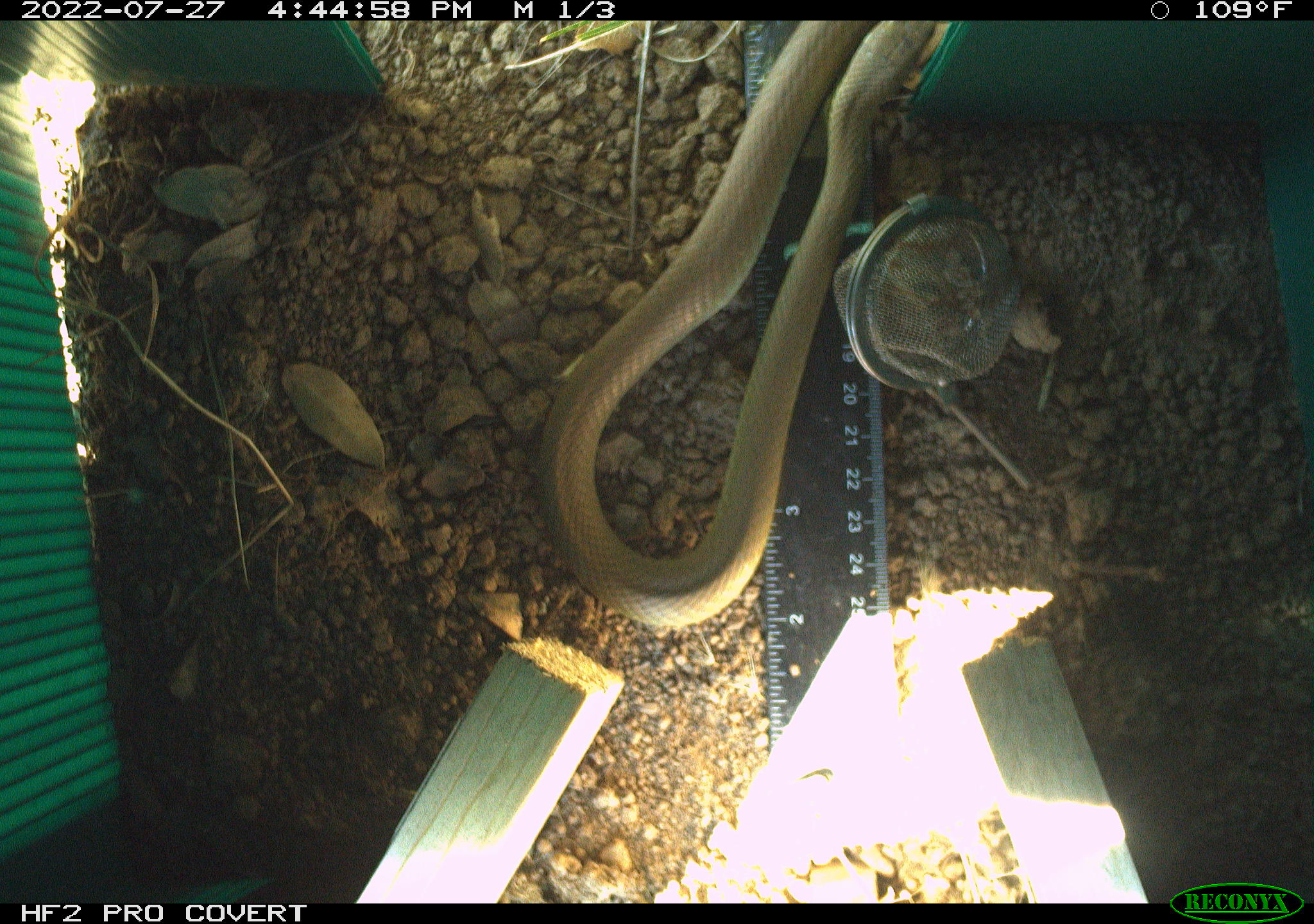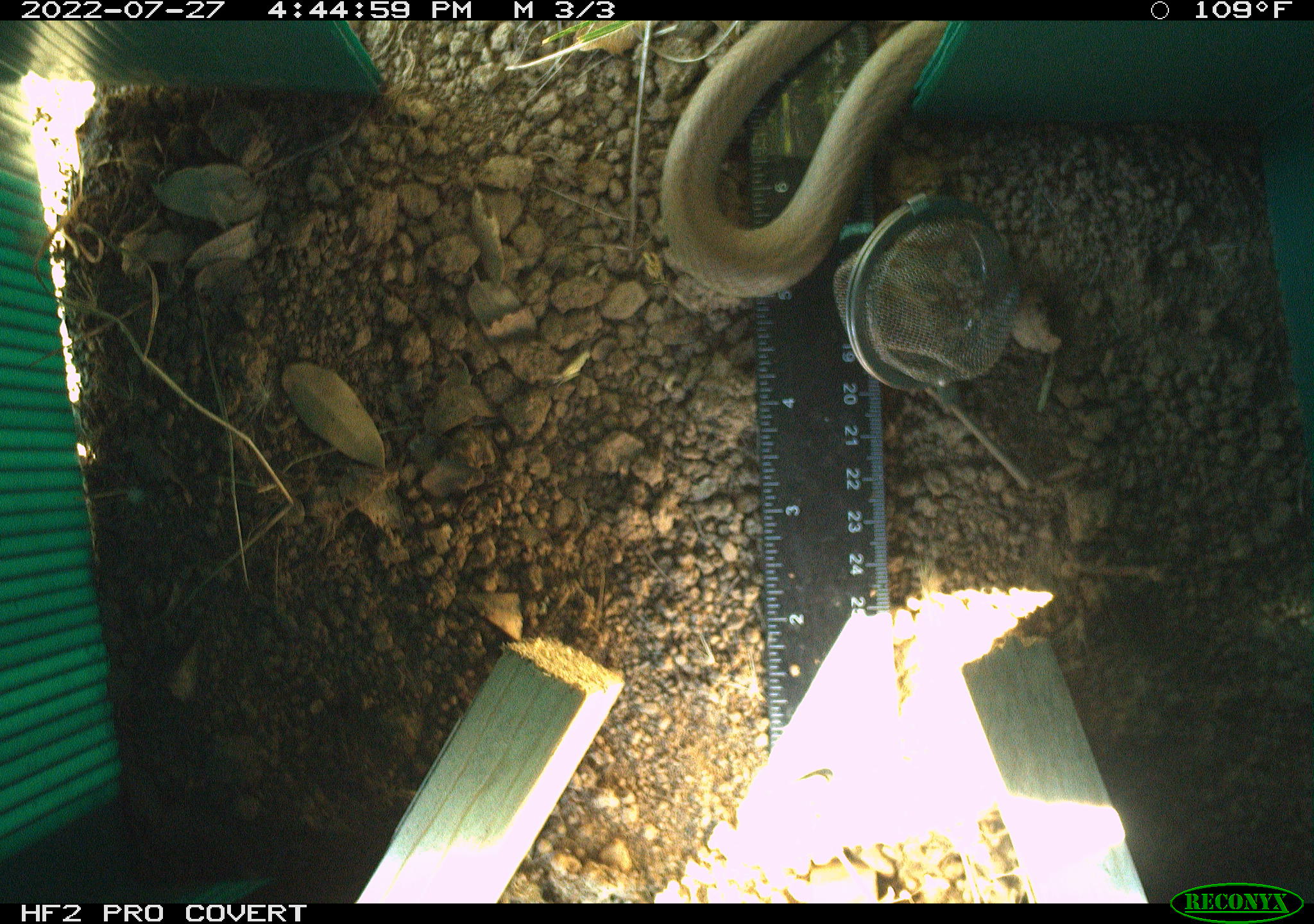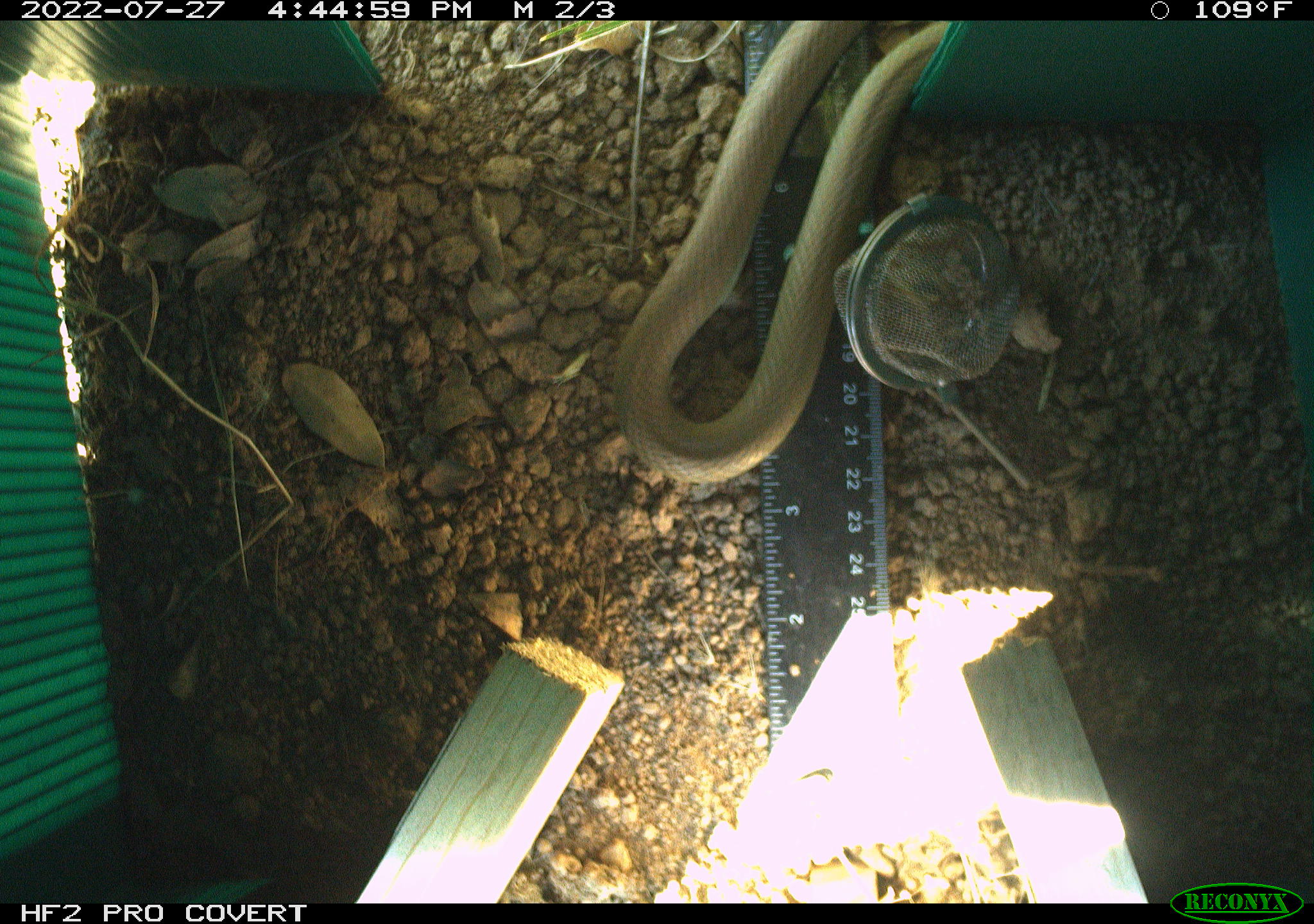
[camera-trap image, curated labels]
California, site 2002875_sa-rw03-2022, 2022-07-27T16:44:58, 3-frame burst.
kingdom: Animalia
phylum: Chordata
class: Reptilia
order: Squamata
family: Colubridae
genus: Coluber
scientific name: Coluber constrictor mormon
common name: western yellow-bellied racer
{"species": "western yellow-bellied racer (Coluber constrictor mormon)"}